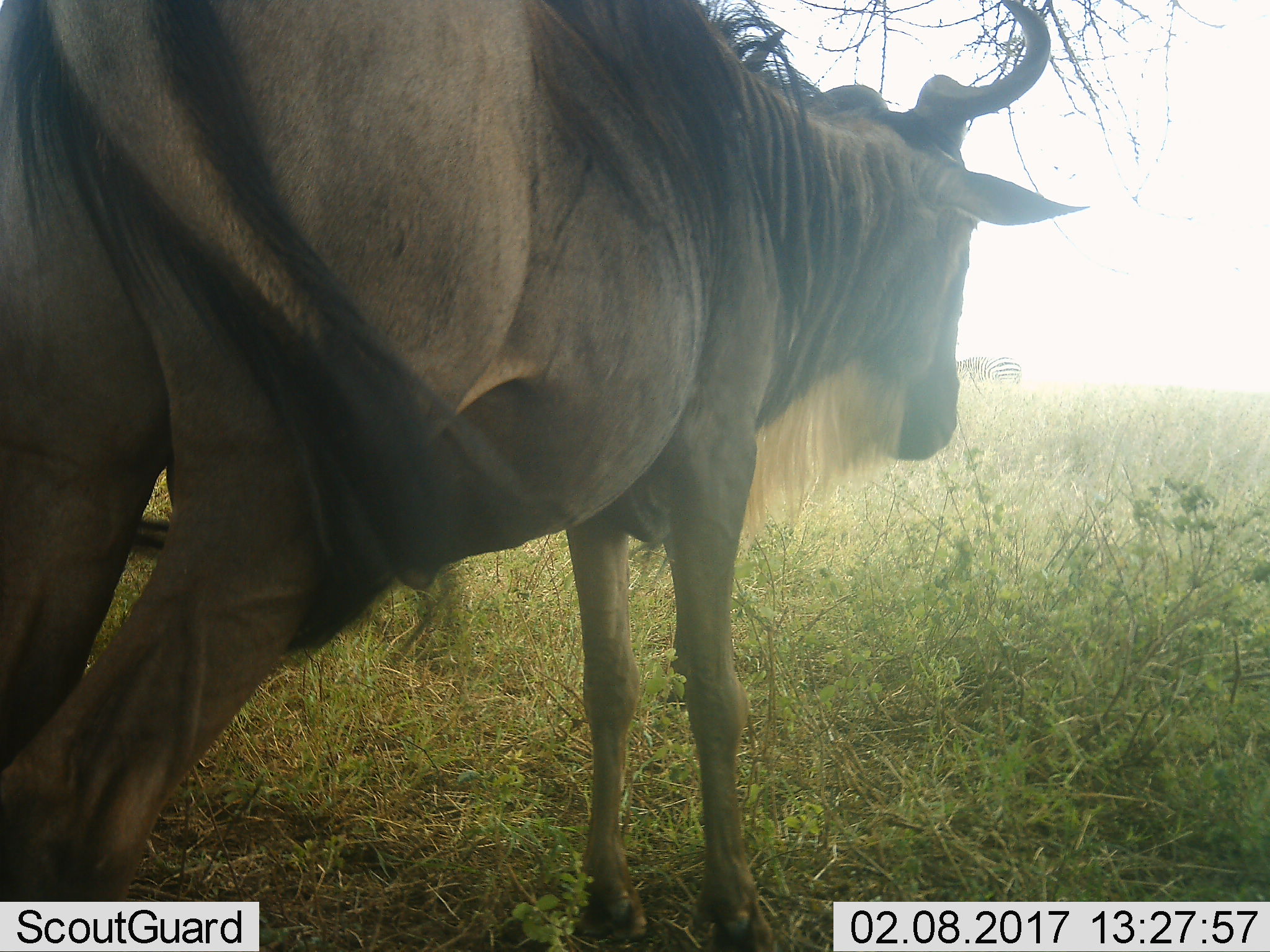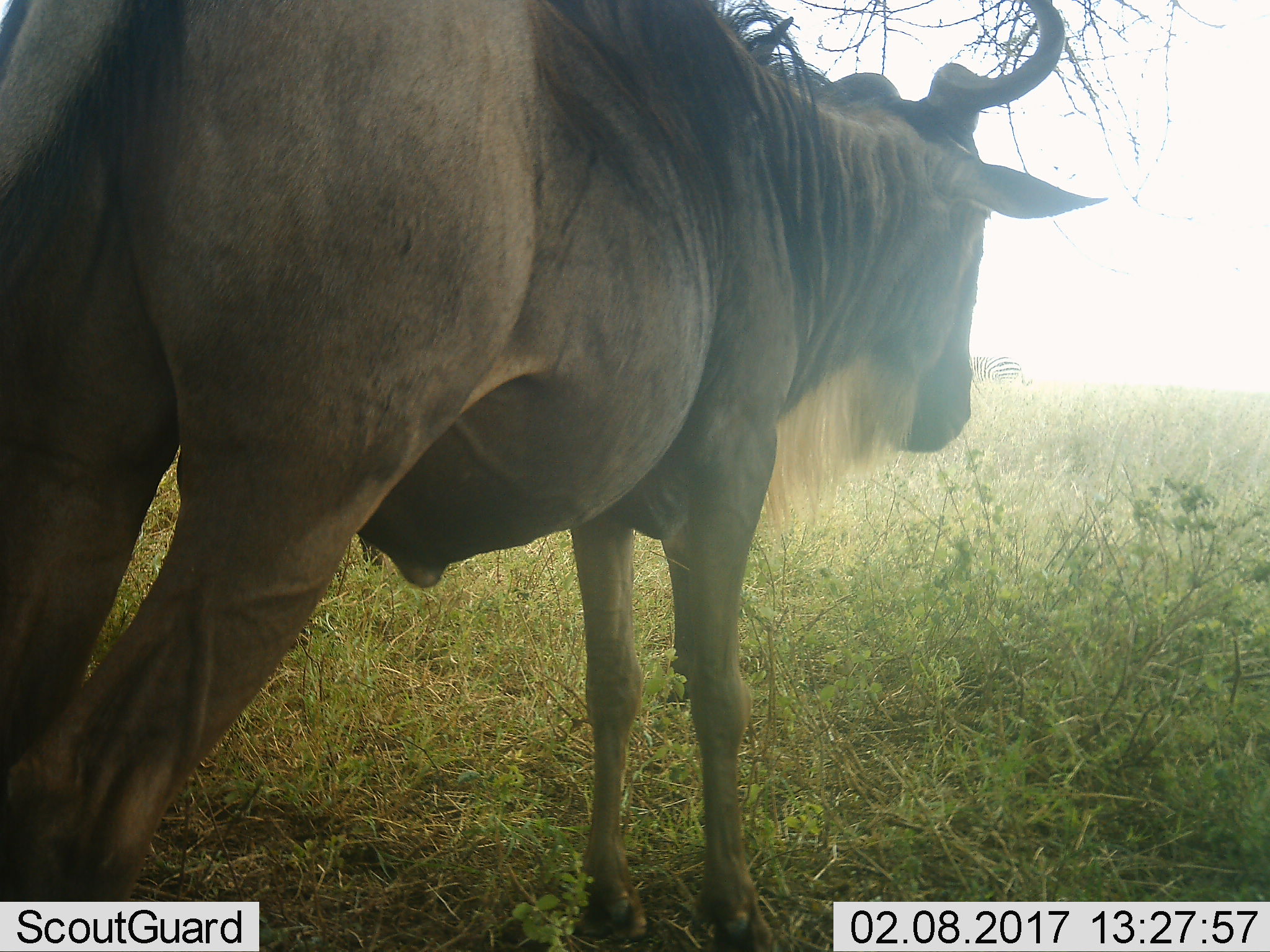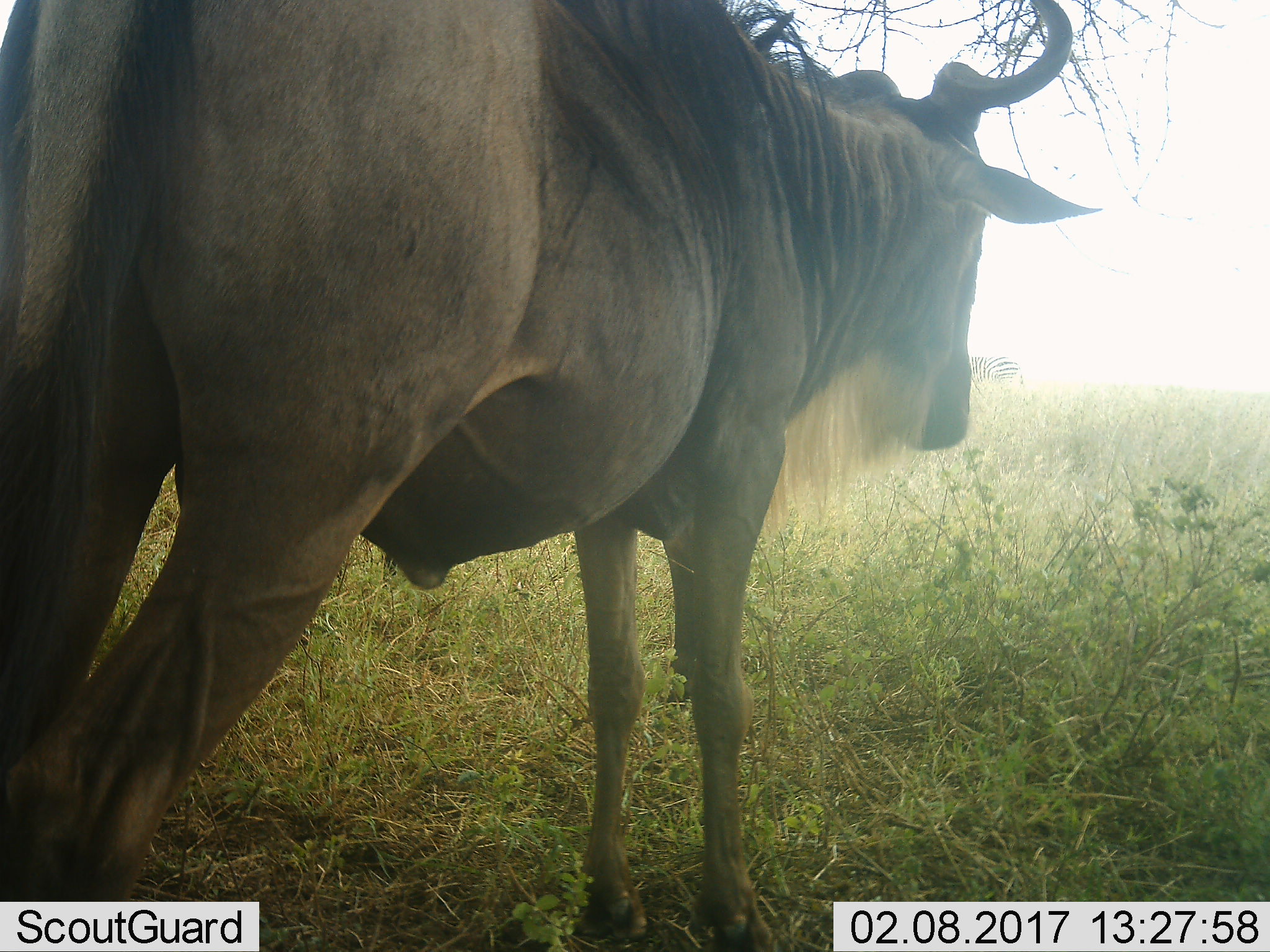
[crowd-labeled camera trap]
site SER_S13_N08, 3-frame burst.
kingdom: Animalia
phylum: Chordata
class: Mammalia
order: Artiodactyla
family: Bovidae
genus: Connochaetes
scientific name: Connochaetes taurinus taurinus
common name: blue wildebeest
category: wildebeestblue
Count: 1.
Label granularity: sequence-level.